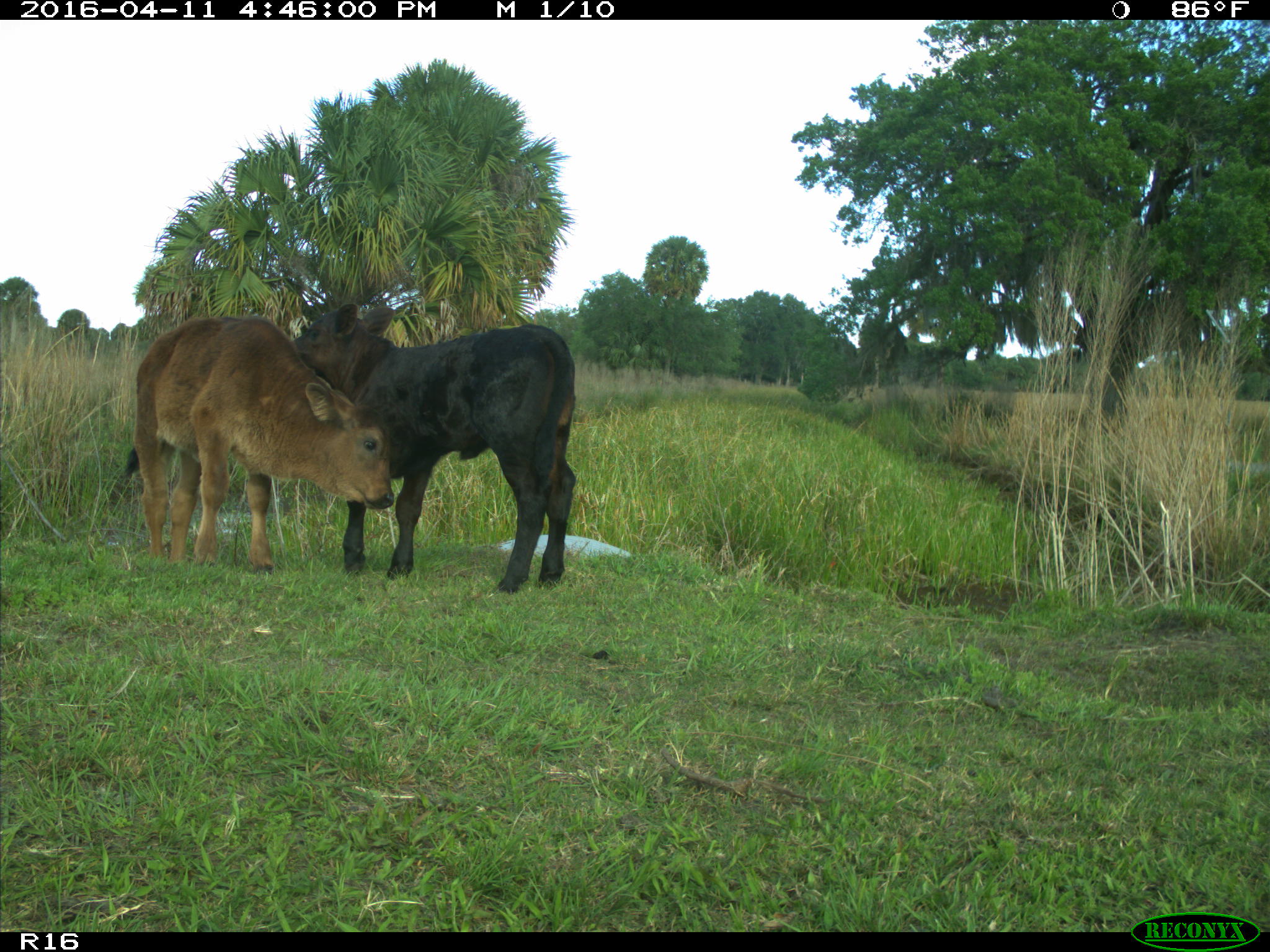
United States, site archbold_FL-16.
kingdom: Animalia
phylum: Chordata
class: Mammalia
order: Artiodactyla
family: Bovidae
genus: Bos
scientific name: Bos taurus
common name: domestic cow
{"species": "Bos taurus (domestic cow)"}